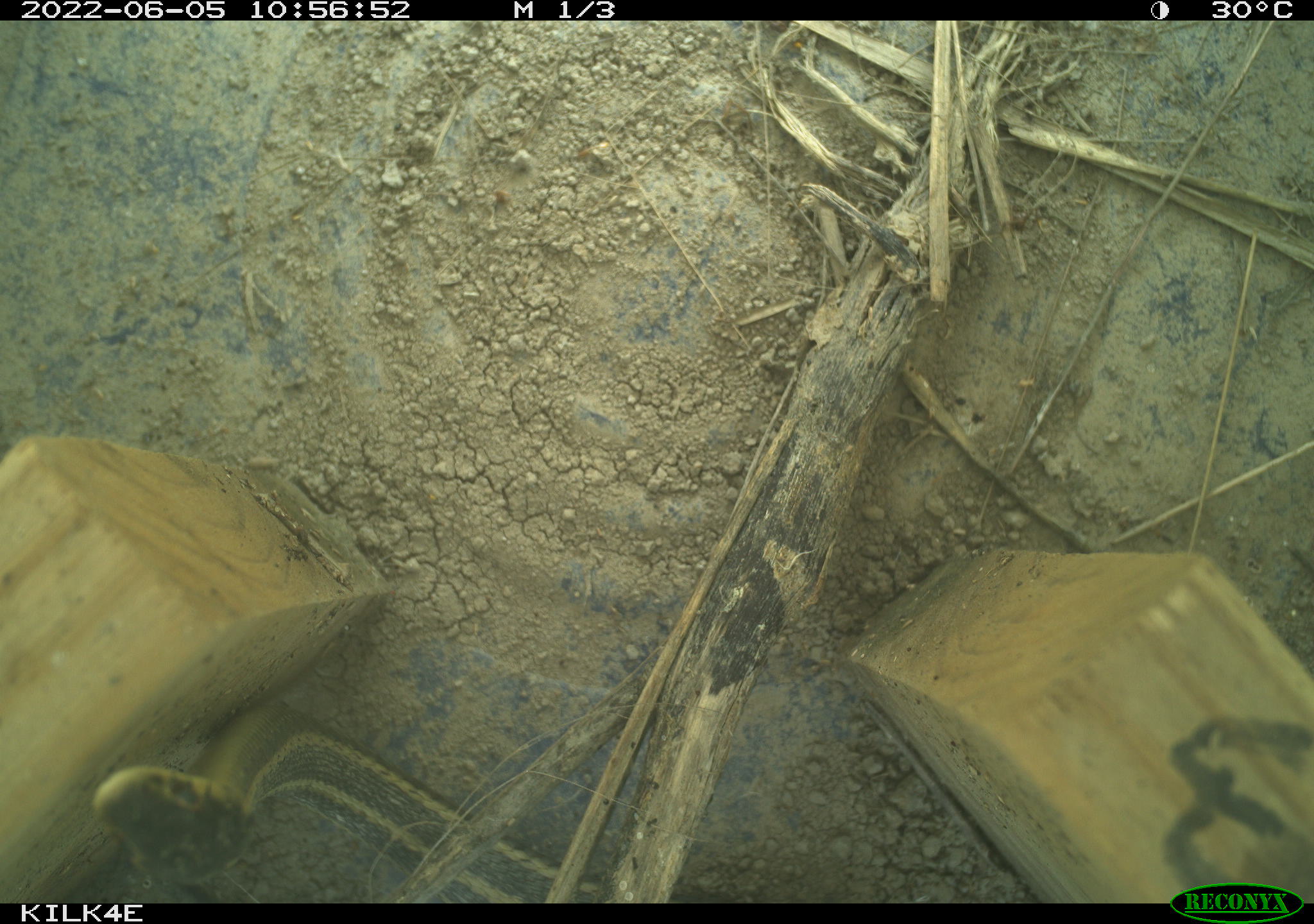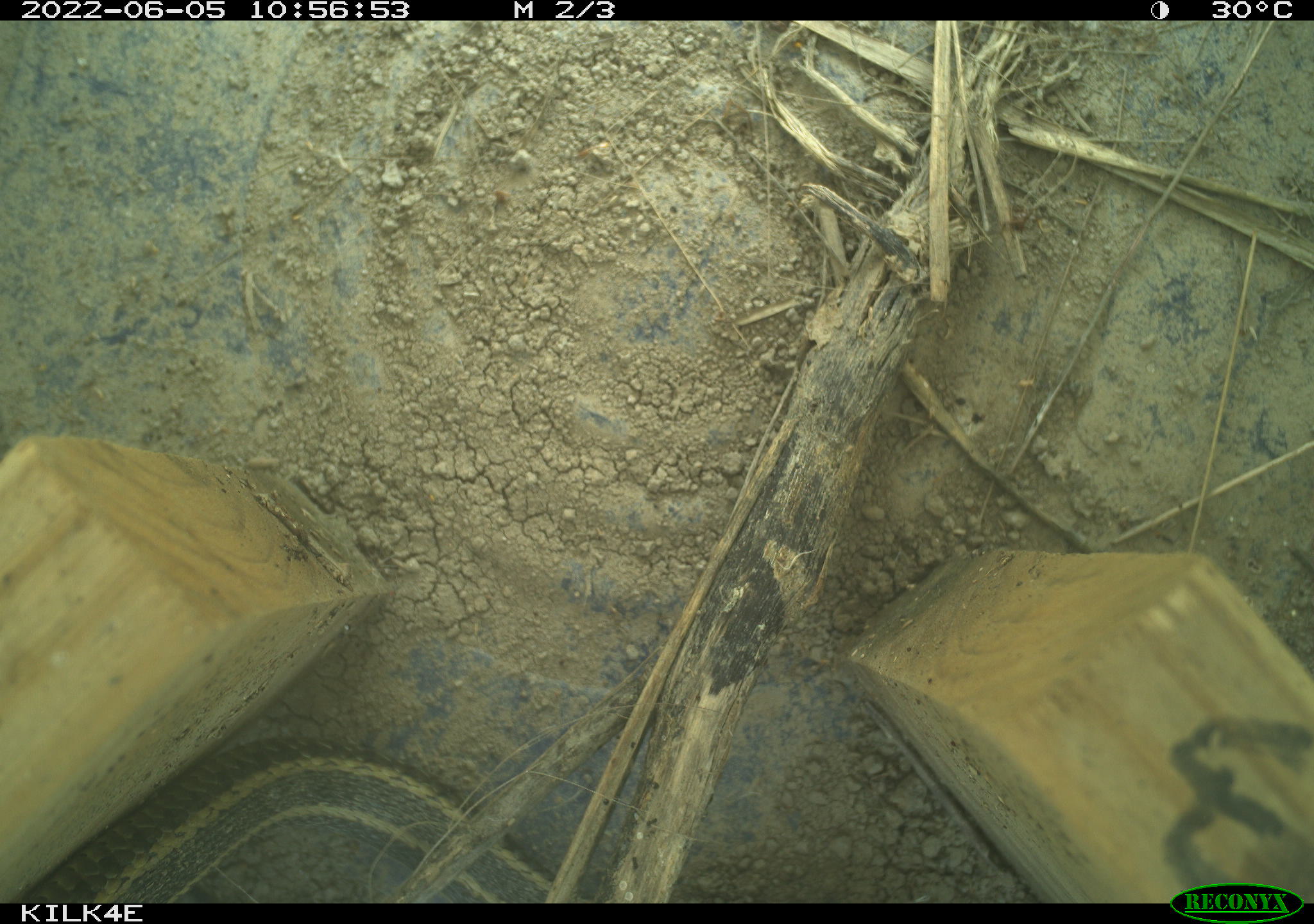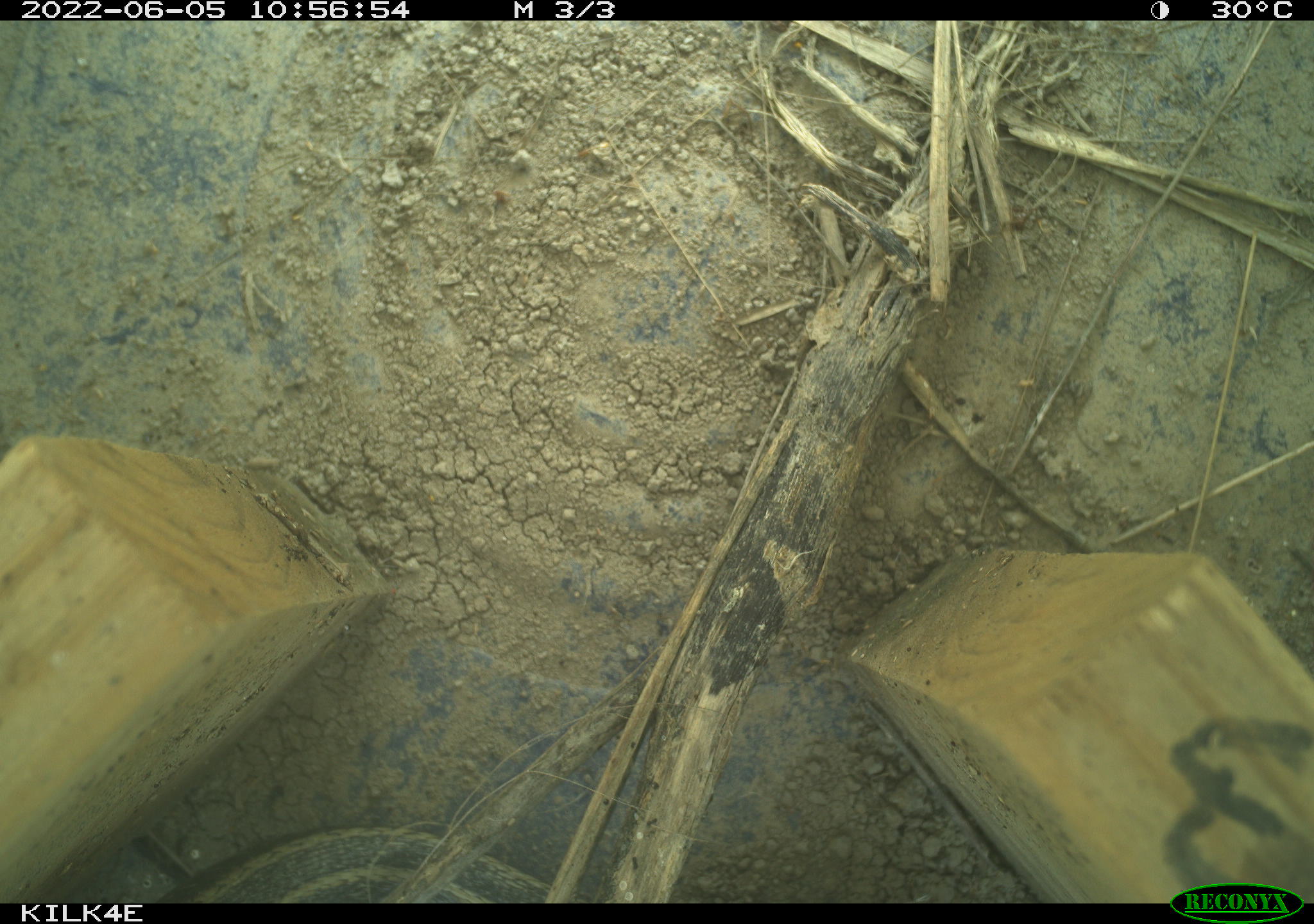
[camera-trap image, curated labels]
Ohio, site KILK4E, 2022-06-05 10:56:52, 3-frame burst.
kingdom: Animalia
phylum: Chordata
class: Reptilia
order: Squamata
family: Colubridae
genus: Thamnophis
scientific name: Thamnophis sirtalis sirtalis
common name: eastern gartersnake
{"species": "eastern gartersnake (Thamnophis sirtalis sirtalis)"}